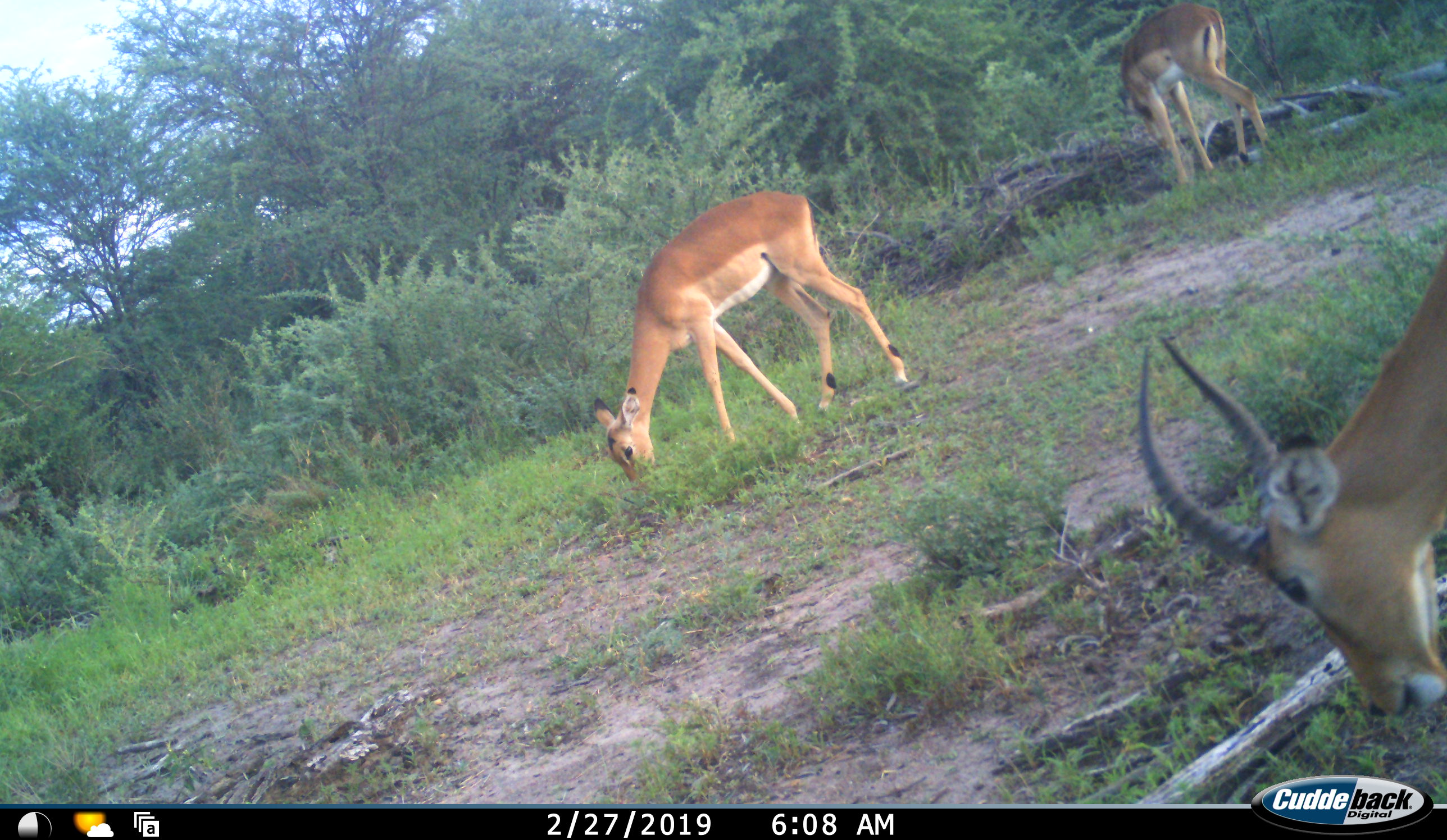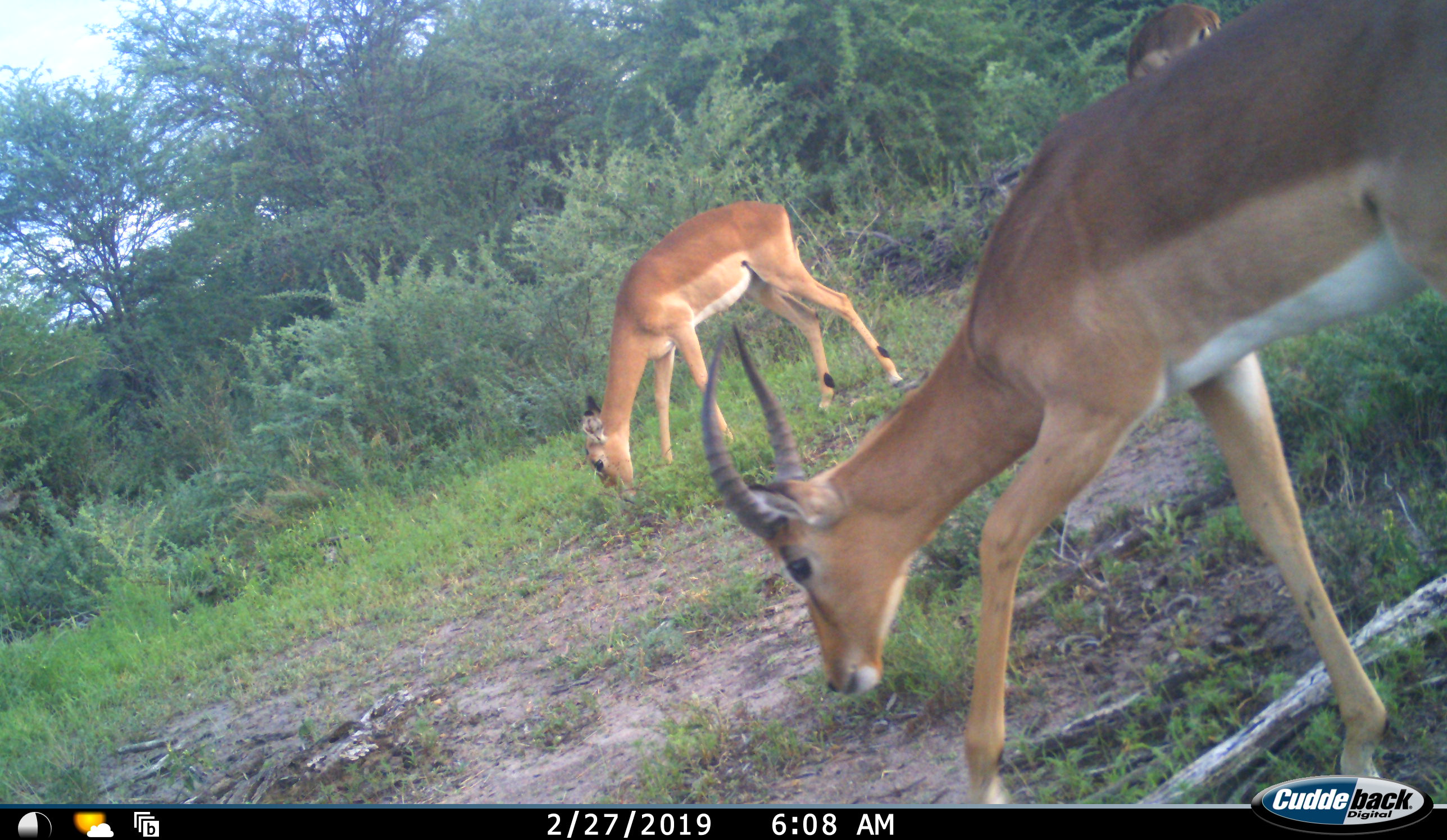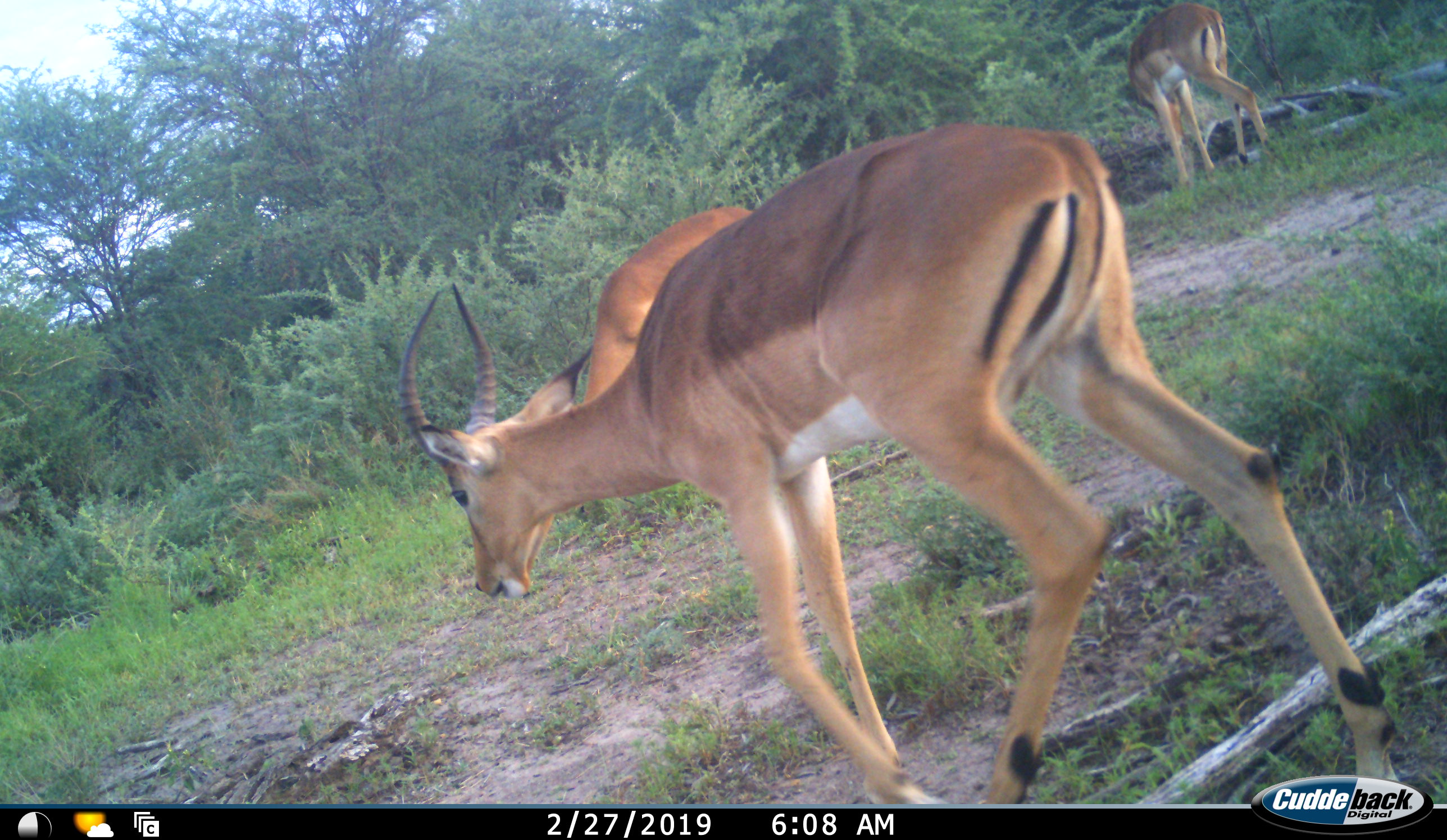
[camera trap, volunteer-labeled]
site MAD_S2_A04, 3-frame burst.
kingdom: Animalia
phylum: Chordata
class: Mammalia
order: Artiodactyla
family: Bovidae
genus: Aepyceros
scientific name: Aepyceros melampus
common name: impala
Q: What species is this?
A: Impala (Aepyceros melampus).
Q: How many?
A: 3.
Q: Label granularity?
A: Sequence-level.